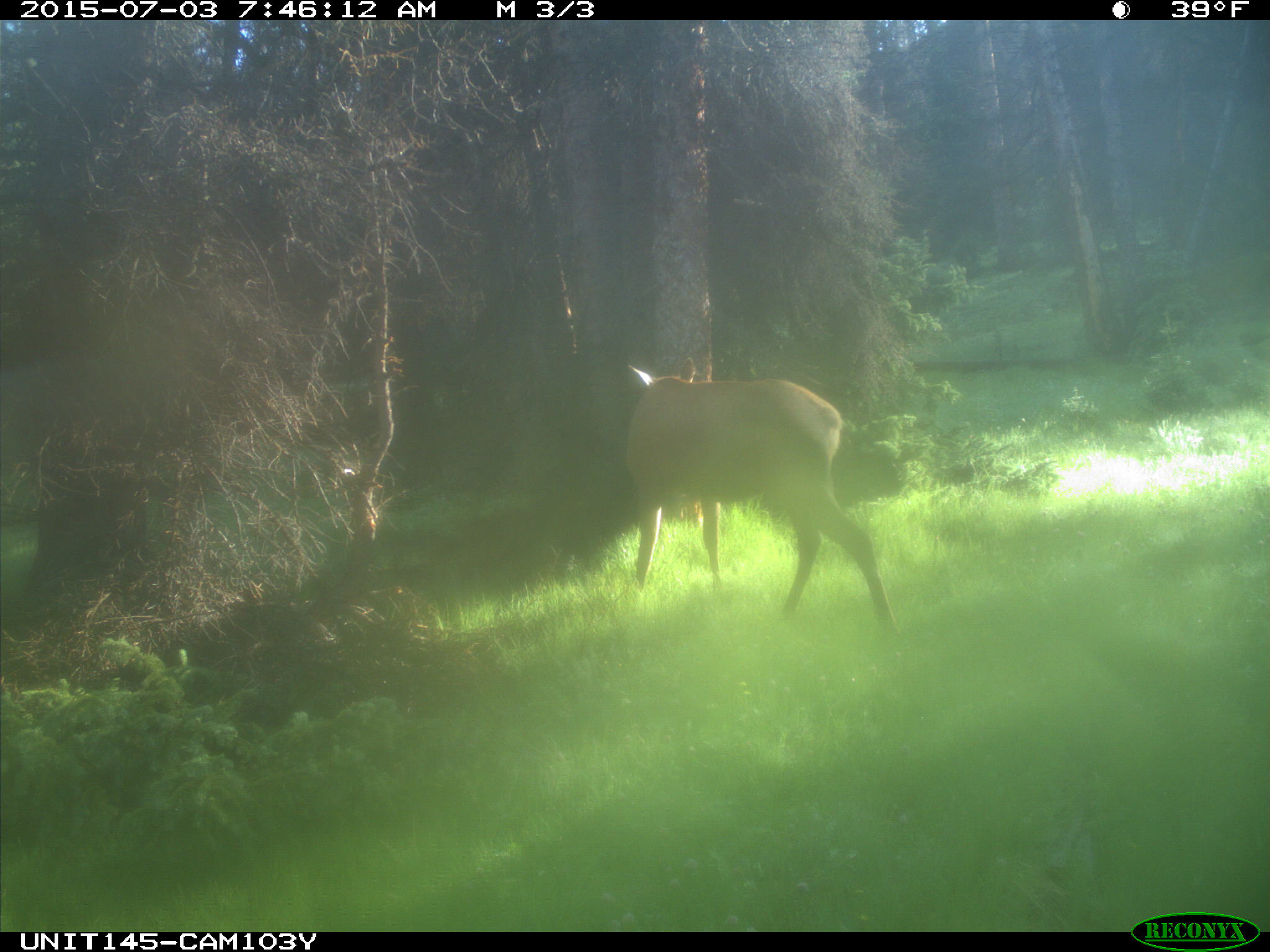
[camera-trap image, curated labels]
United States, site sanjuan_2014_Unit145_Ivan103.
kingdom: Animalia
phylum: Chordata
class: Mammalia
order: Artiodactyla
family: Cervidae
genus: Cervus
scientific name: Cervus elaphus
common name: red deer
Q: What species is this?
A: Cervus elaphus (red deer).